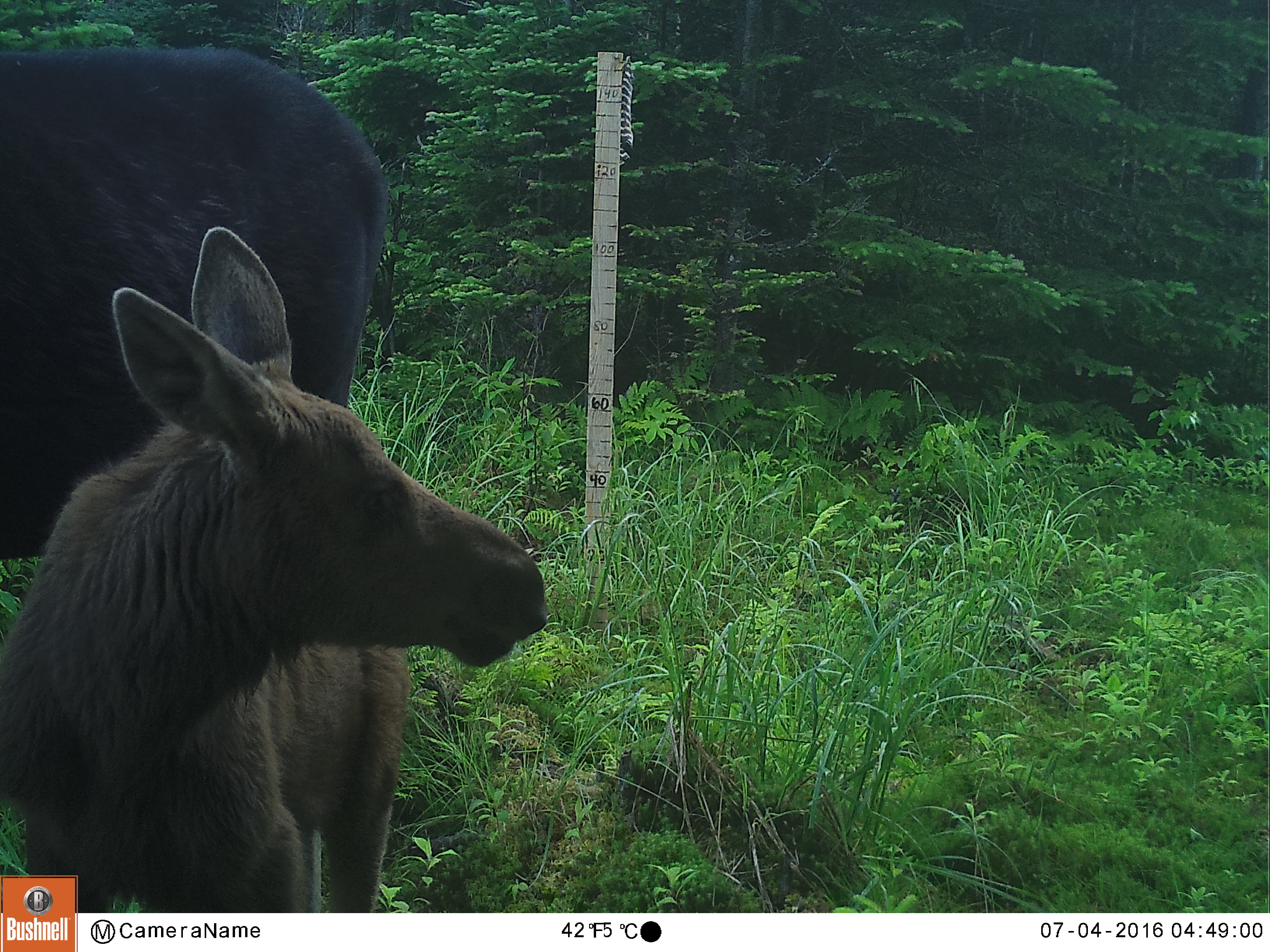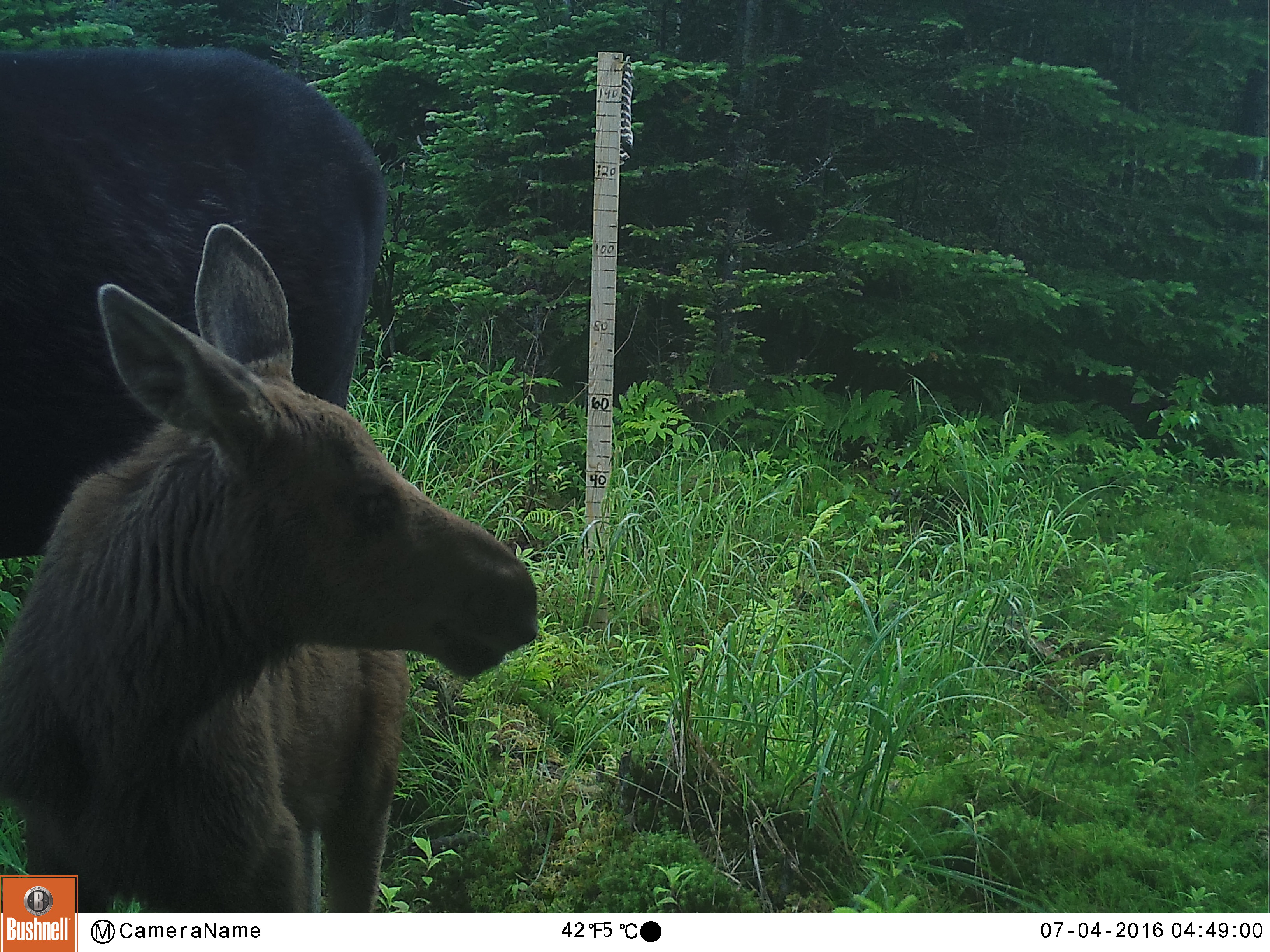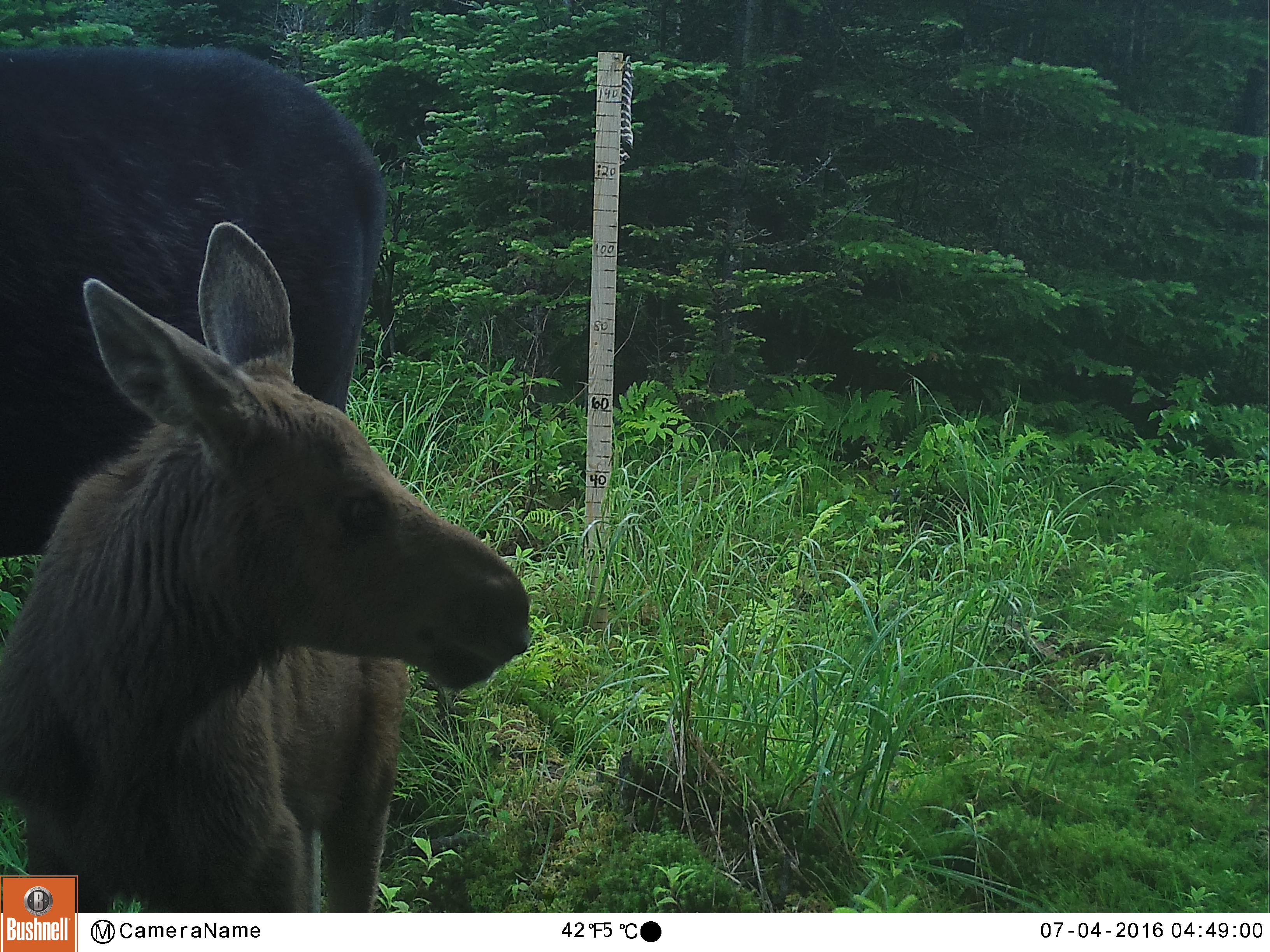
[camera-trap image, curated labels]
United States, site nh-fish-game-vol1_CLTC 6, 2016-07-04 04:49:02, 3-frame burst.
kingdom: Animalia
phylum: Chordata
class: Mammalia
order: Artiodactyla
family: Cervidae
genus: Alces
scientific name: Alces alces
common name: moose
Moose (Alces alces).